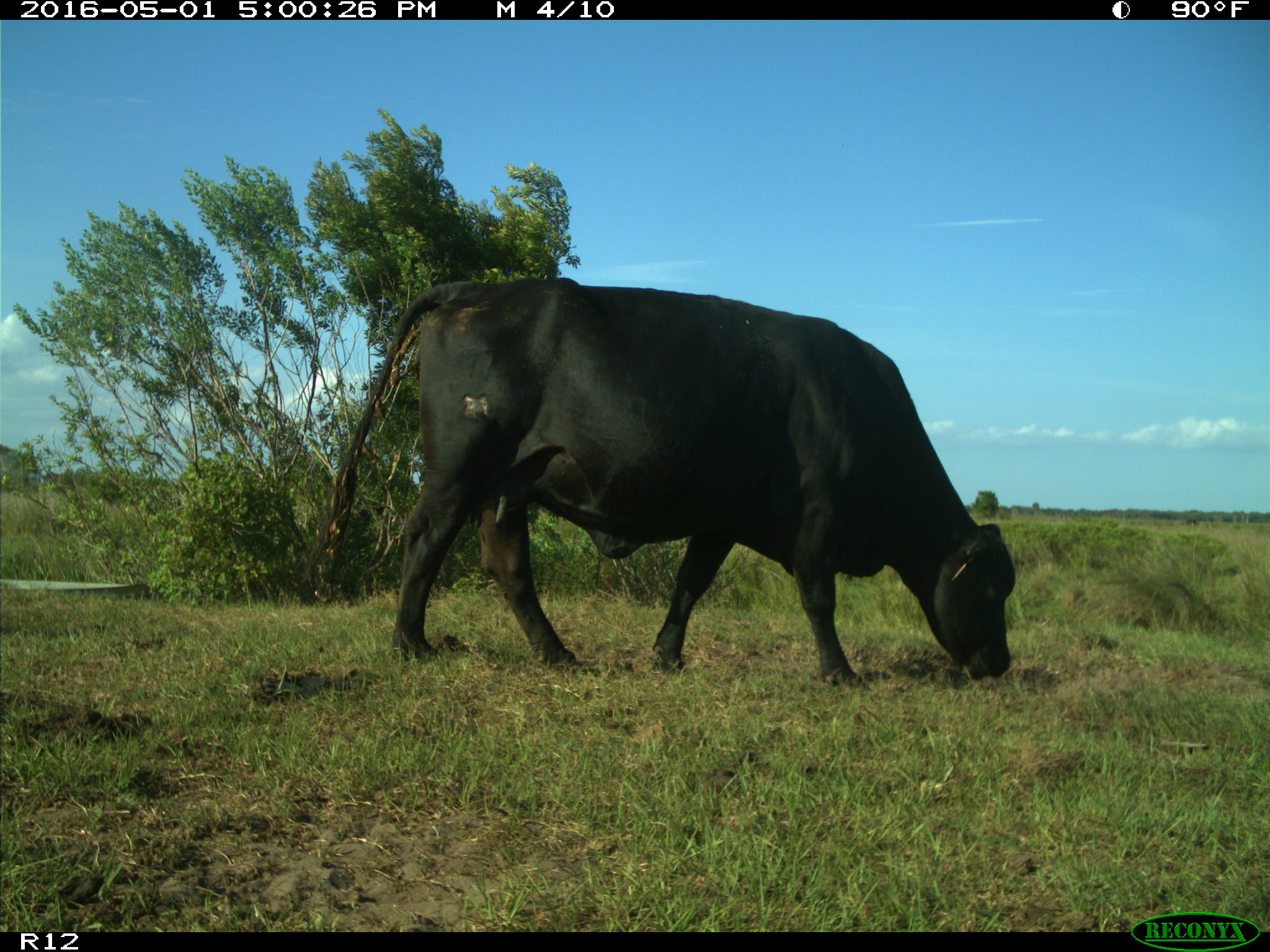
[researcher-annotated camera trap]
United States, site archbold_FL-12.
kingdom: Animalia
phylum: Chordata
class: Mammalia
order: Artiodactyla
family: Bovidae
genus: Bos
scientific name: Bos taurus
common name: domestic cow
Bos taurus (domestic cow).